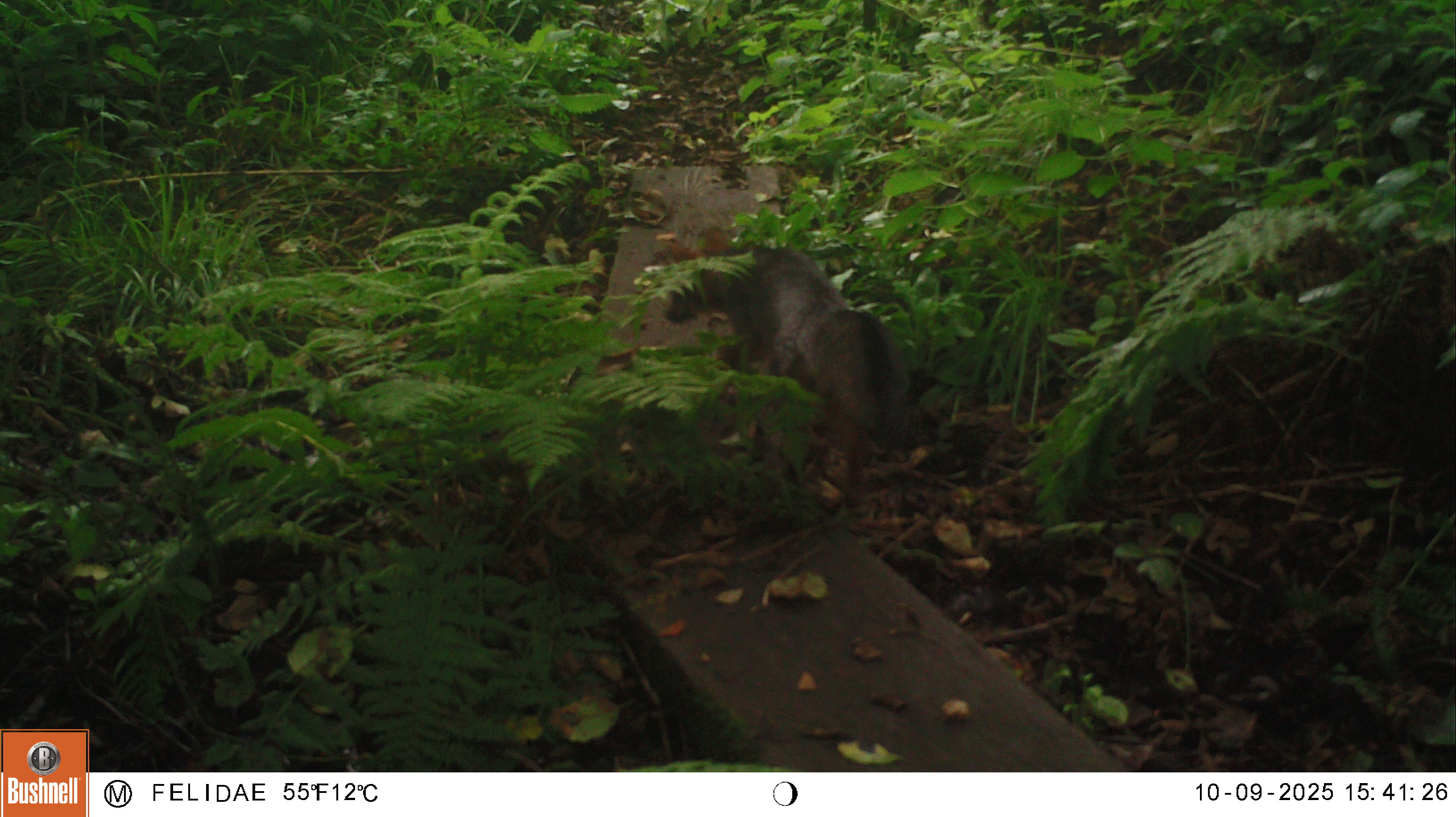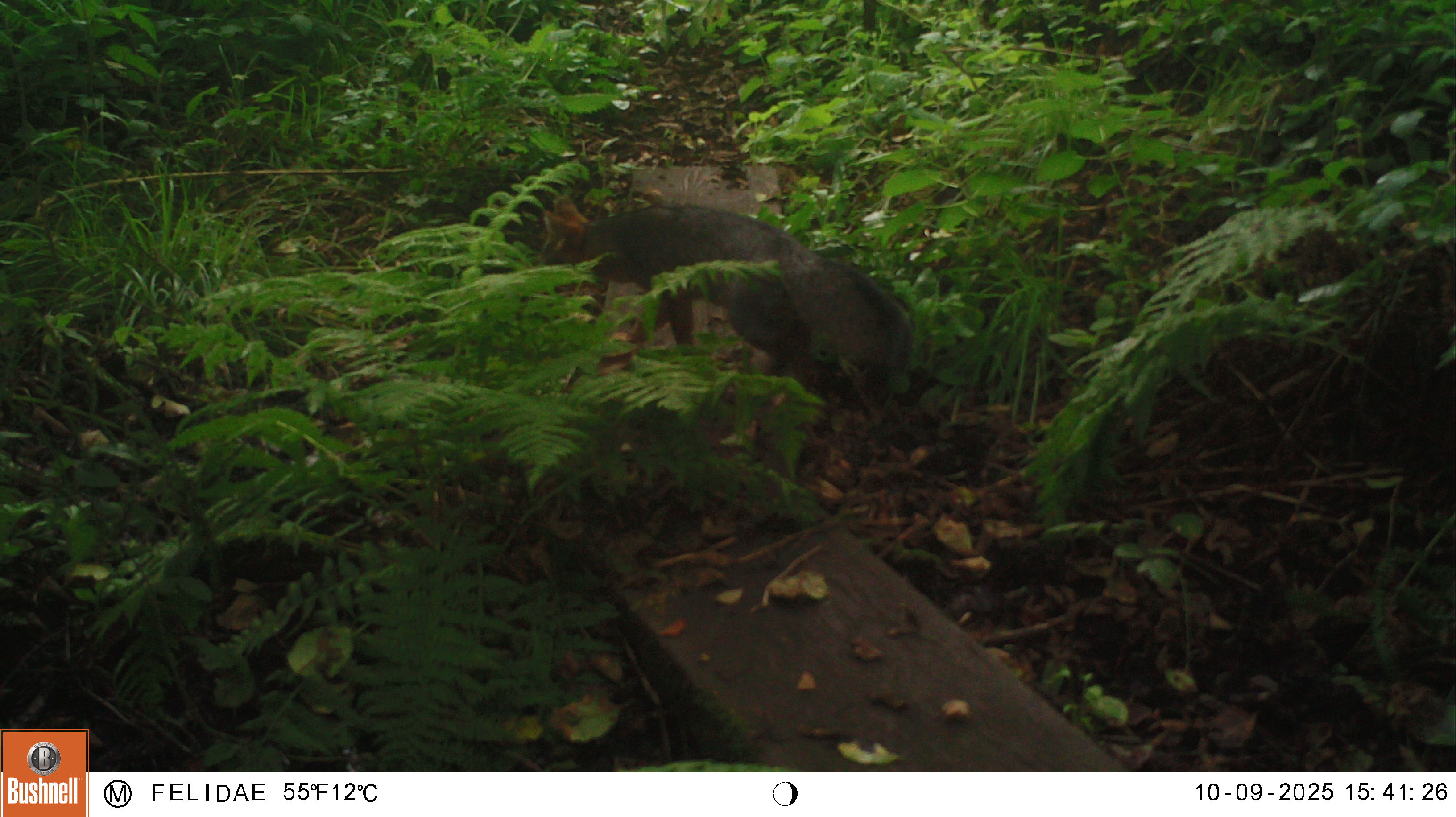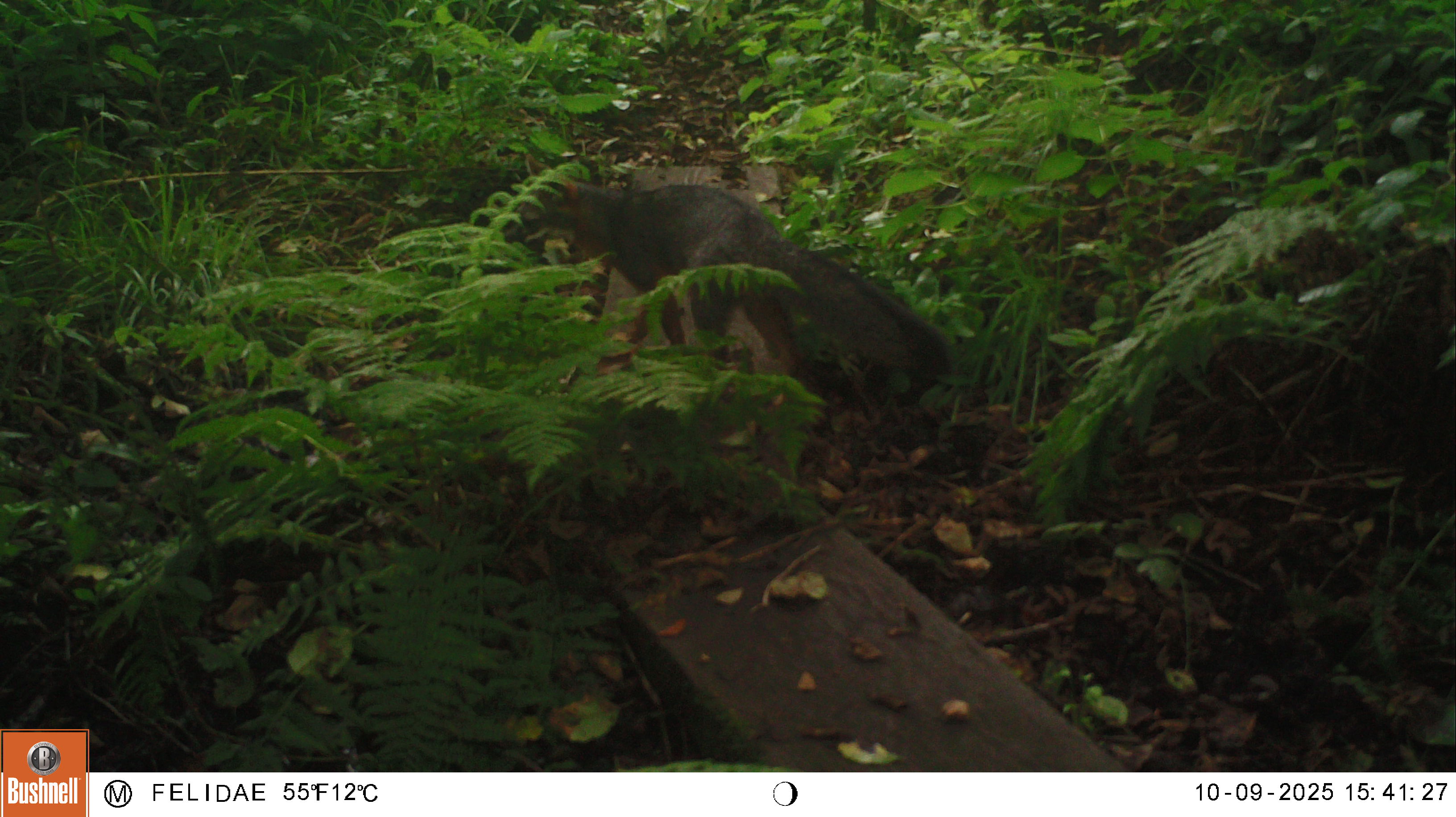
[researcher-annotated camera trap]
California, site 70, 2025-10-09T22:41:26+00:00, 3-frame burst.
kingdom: Animalia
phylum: Chordata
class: Mammalia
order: Carnivora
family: Canidae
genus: Urocyon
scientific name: Urocyon cinereoargenteus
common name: gray fox